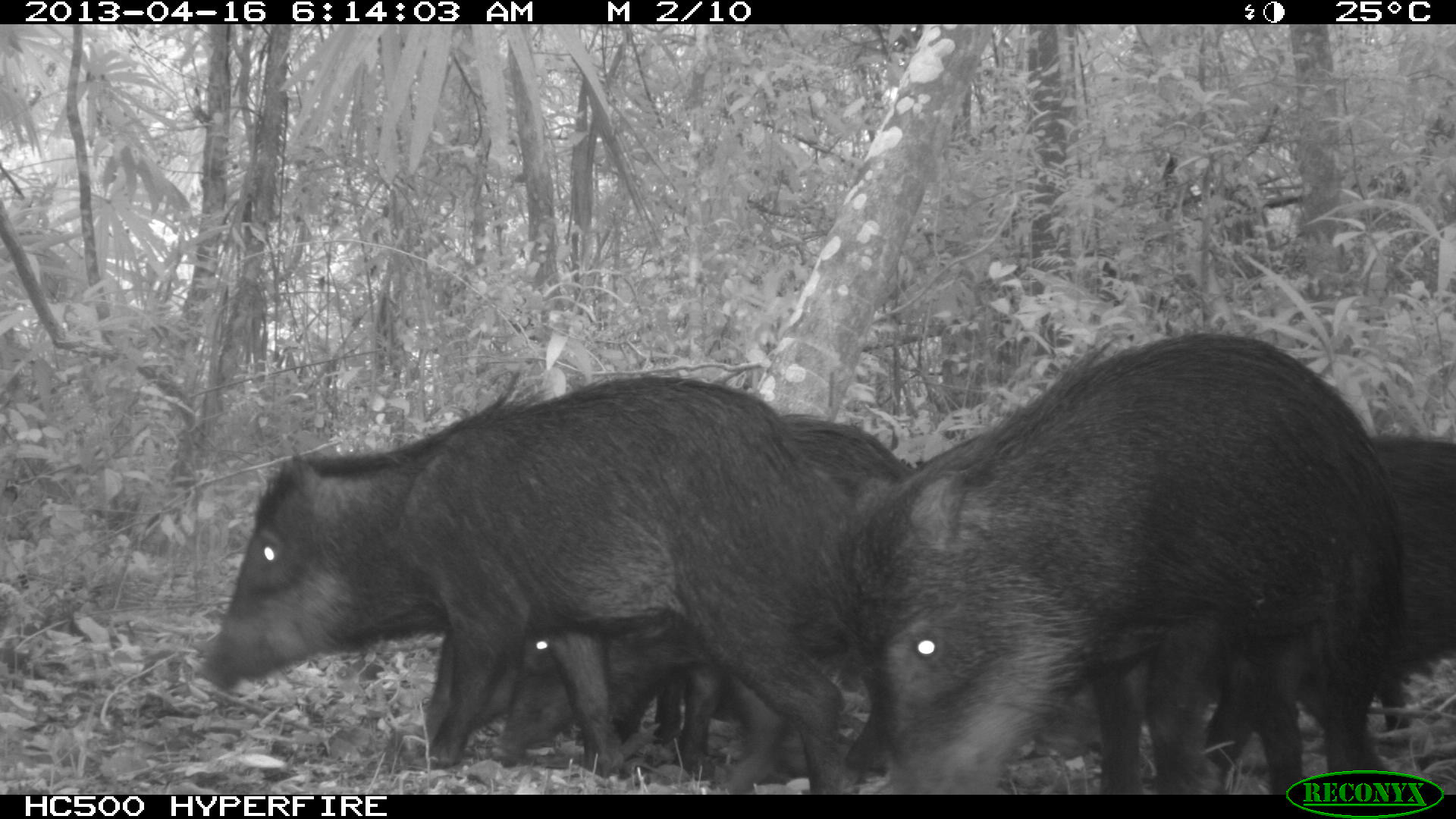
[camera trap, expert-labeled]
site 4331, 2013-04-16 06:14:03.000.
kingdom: Animalia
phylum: Chordata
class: Mammalia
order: Artiodactyla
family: Tayassuidae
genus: Tayassu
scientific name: Tayassu pecari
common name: white-lipped peccary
Tayassu pecari (white-lipped peccary), count 11.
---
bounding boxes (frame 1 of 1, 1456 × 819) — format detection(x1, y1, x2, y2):
tayassu pecari: detection(201, 366, 849, 795); detection(847, 329, 1410, 795); detection(492, 414, 911, 776); detection(1031, 610, 1267, 784); detection(1371, 434, 1456, 733); detection(410, 626, 514, 774)